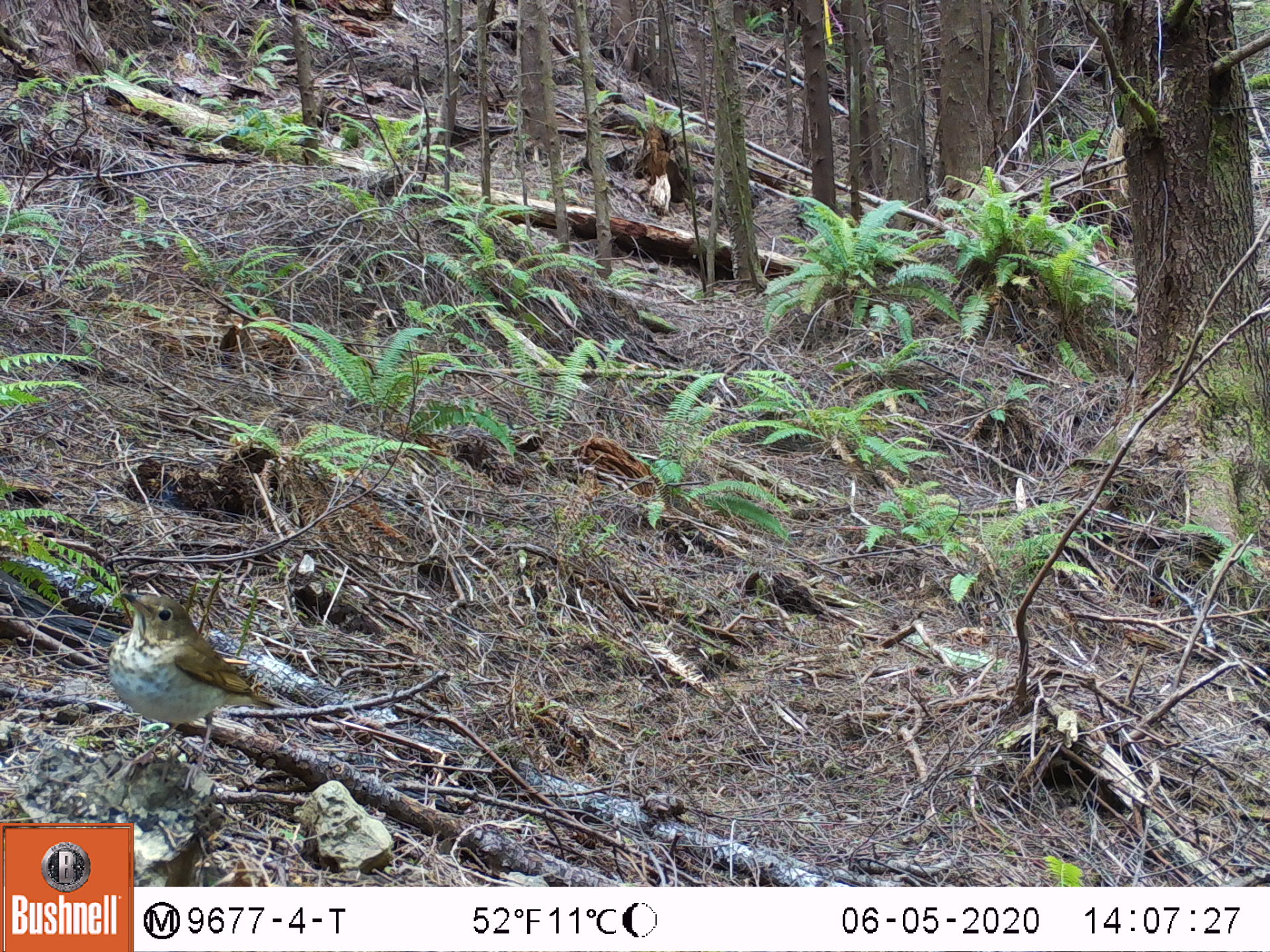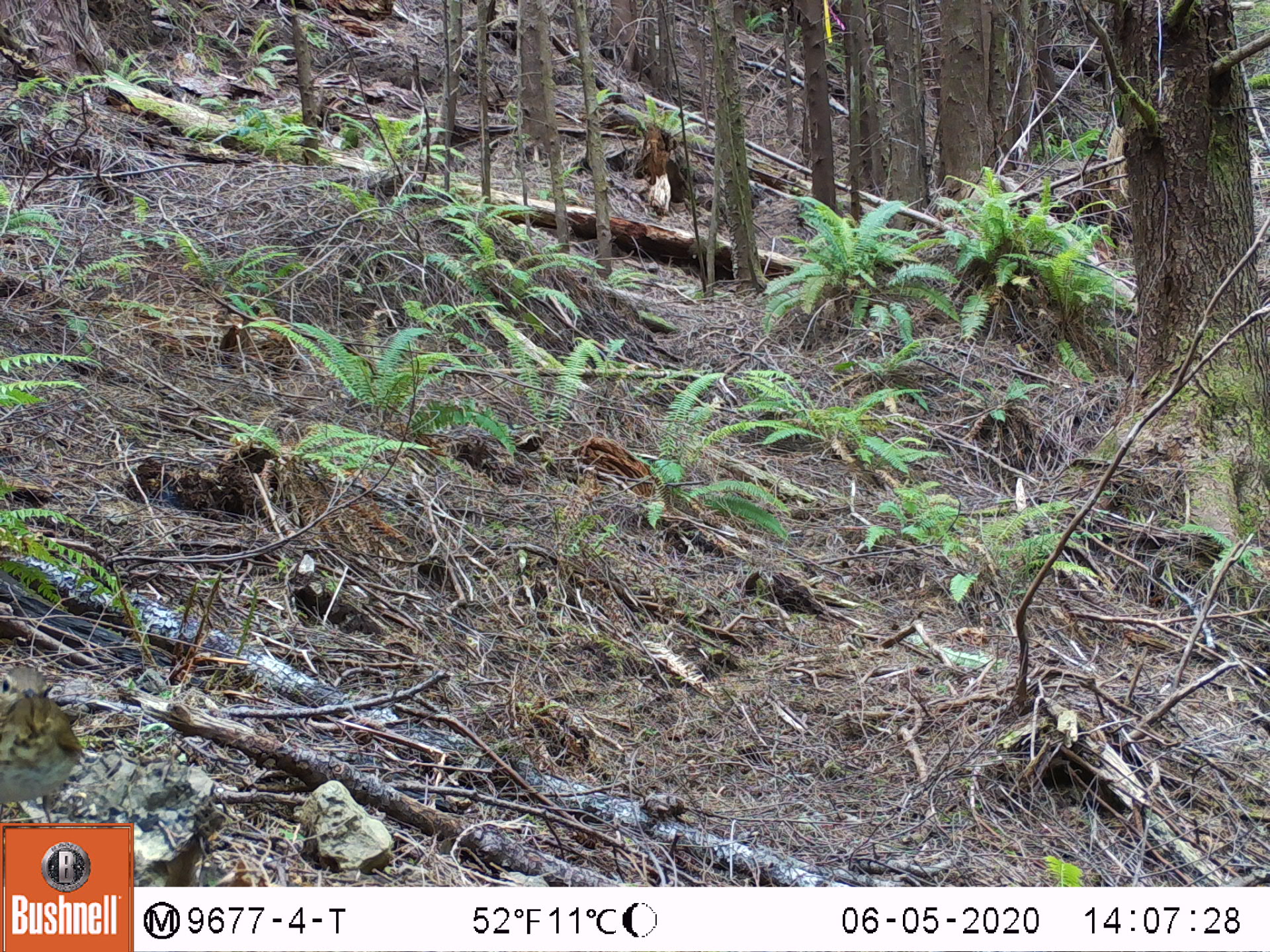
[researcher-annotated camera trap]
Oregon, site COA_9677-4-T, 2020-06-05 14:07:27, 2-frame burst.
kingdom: Animalia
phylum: Chordata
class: Aves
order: Passeriformes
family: Turdidae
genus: Catharus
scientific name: Catharus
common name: brown thrushes and nightingale-thrushes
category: catharus species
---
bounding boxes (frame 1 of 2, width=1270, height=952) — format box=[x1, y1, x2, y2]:
catharus species: box=[99, 580, 312, 793]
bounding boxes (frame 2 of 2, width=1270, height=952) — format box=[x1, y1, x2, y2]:
catharus species: box=[1, 650, 93, 818]